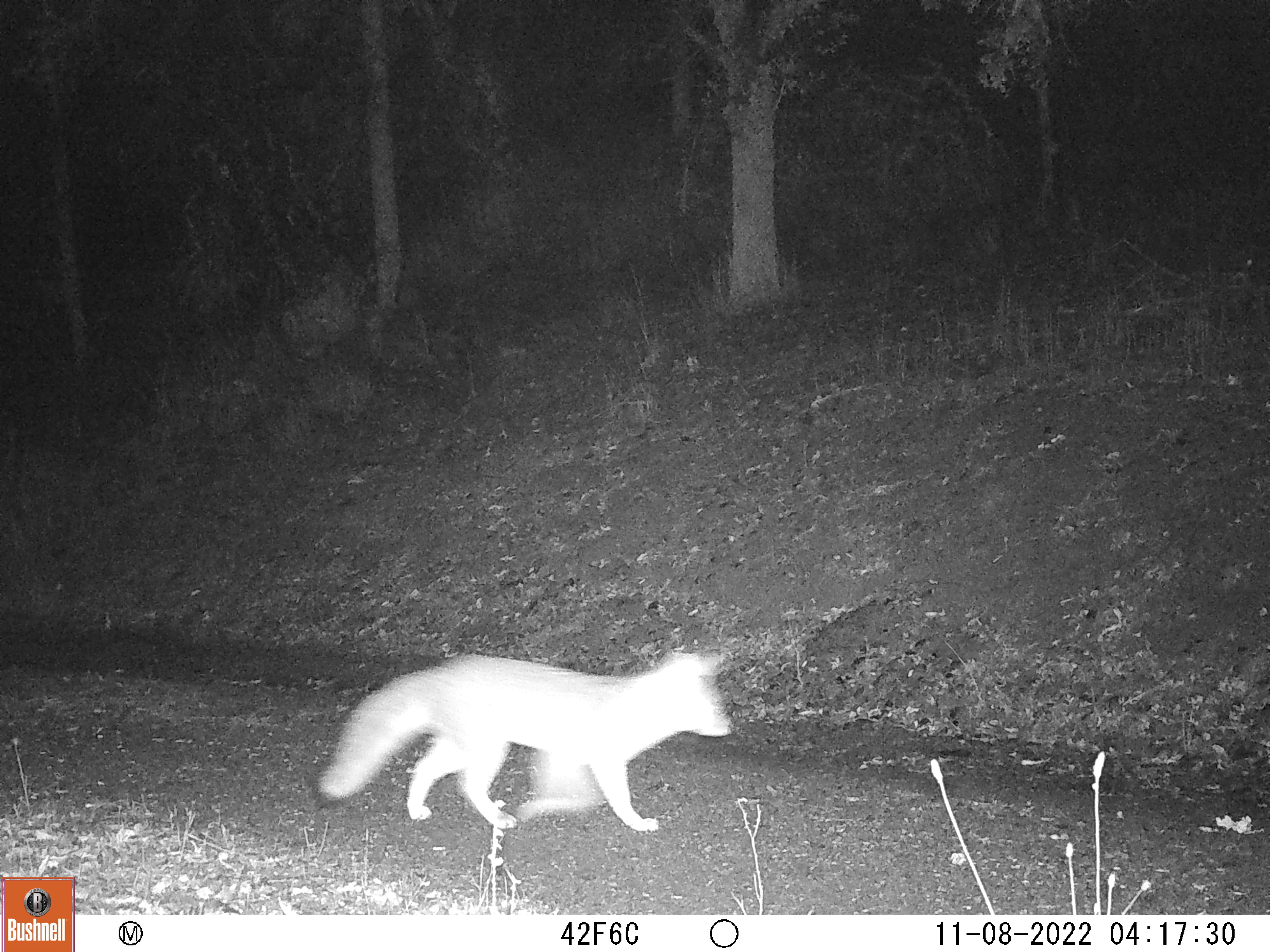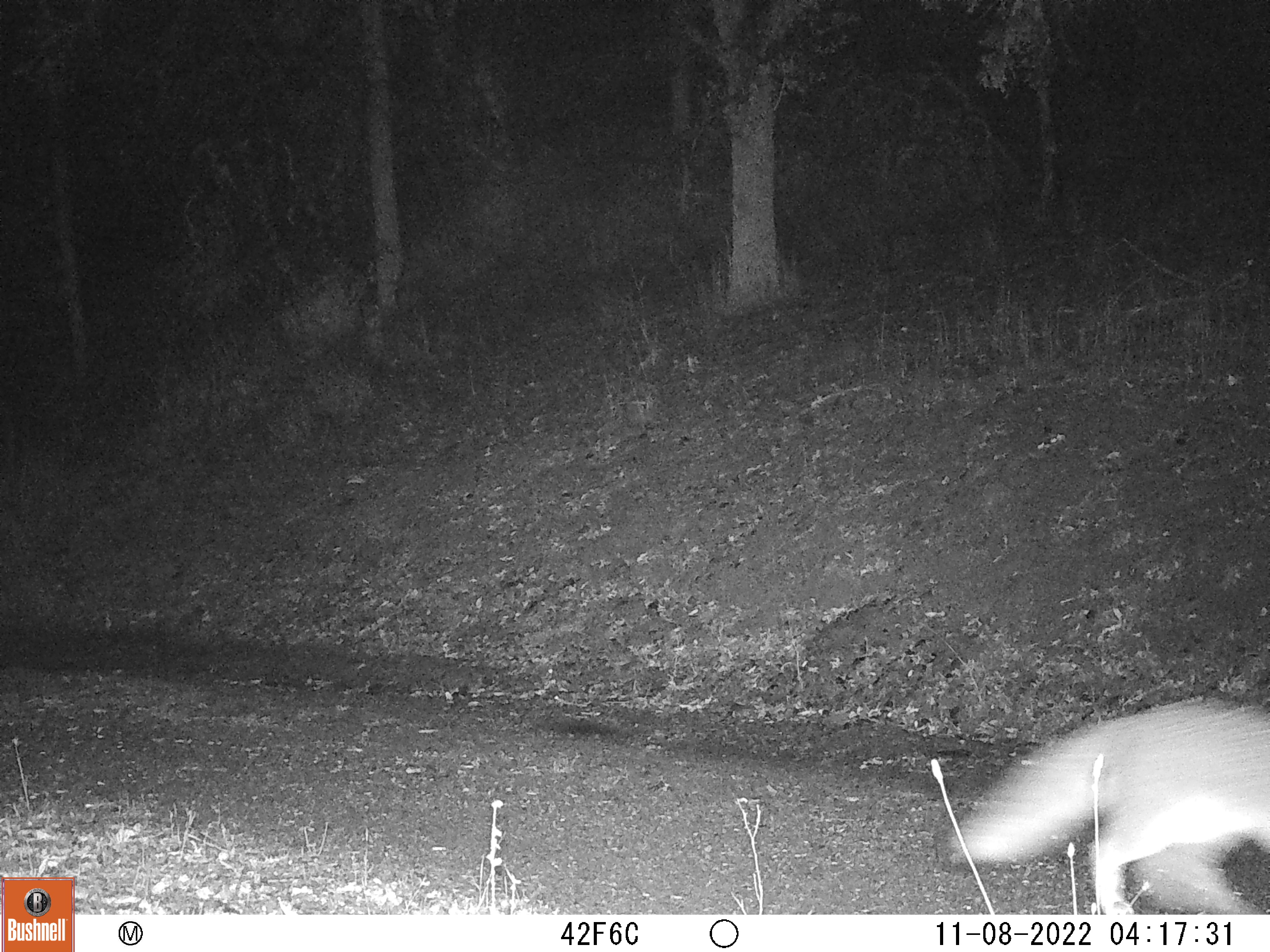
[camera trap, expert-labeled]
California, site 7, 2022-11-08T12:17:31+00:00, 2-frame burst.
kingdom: Animalia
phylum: Chordata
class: Mammalia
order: Carnivora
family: Canidae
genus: Urocyon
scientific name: Urocyon cinereoargenteus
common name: gray fox